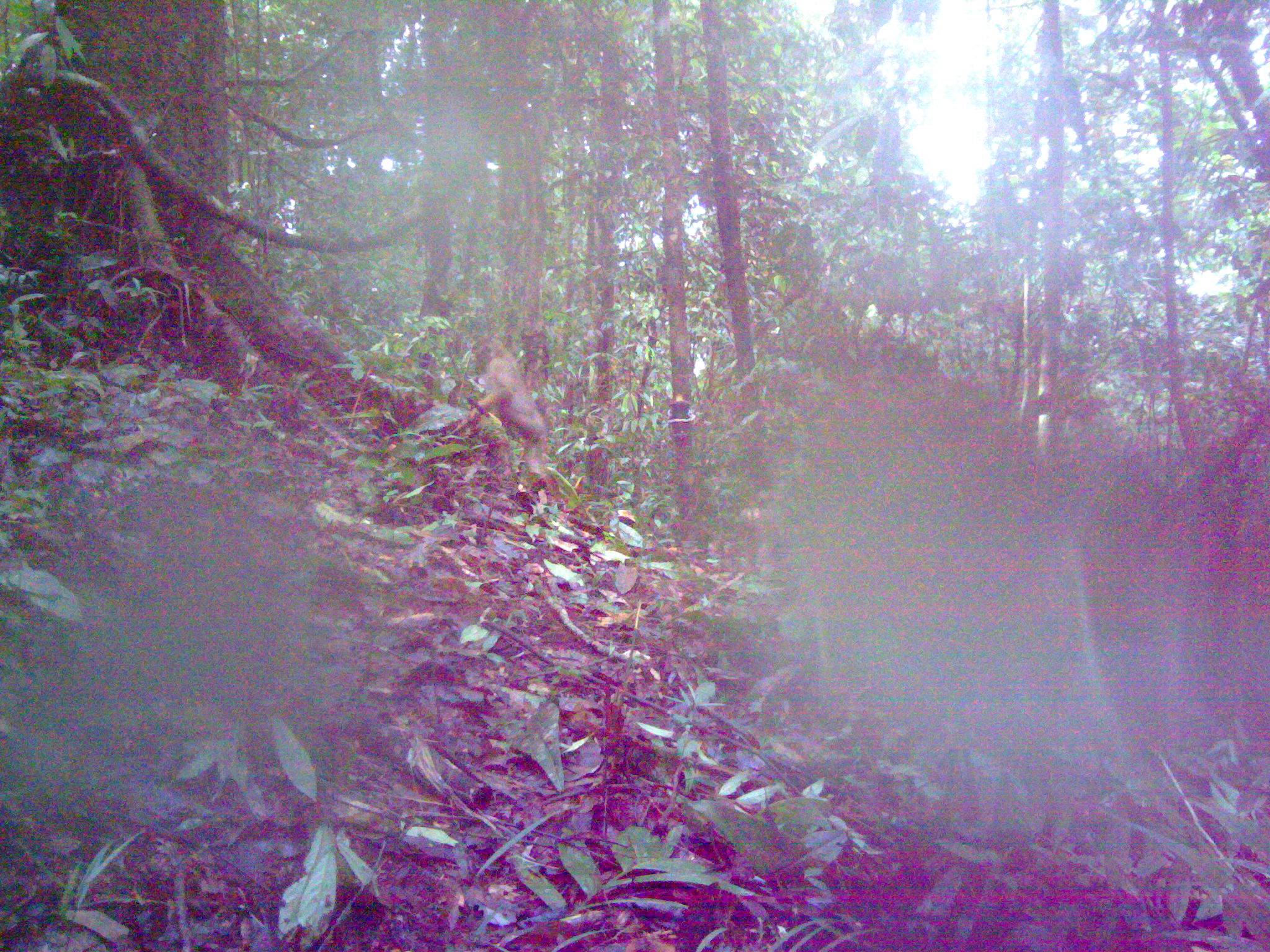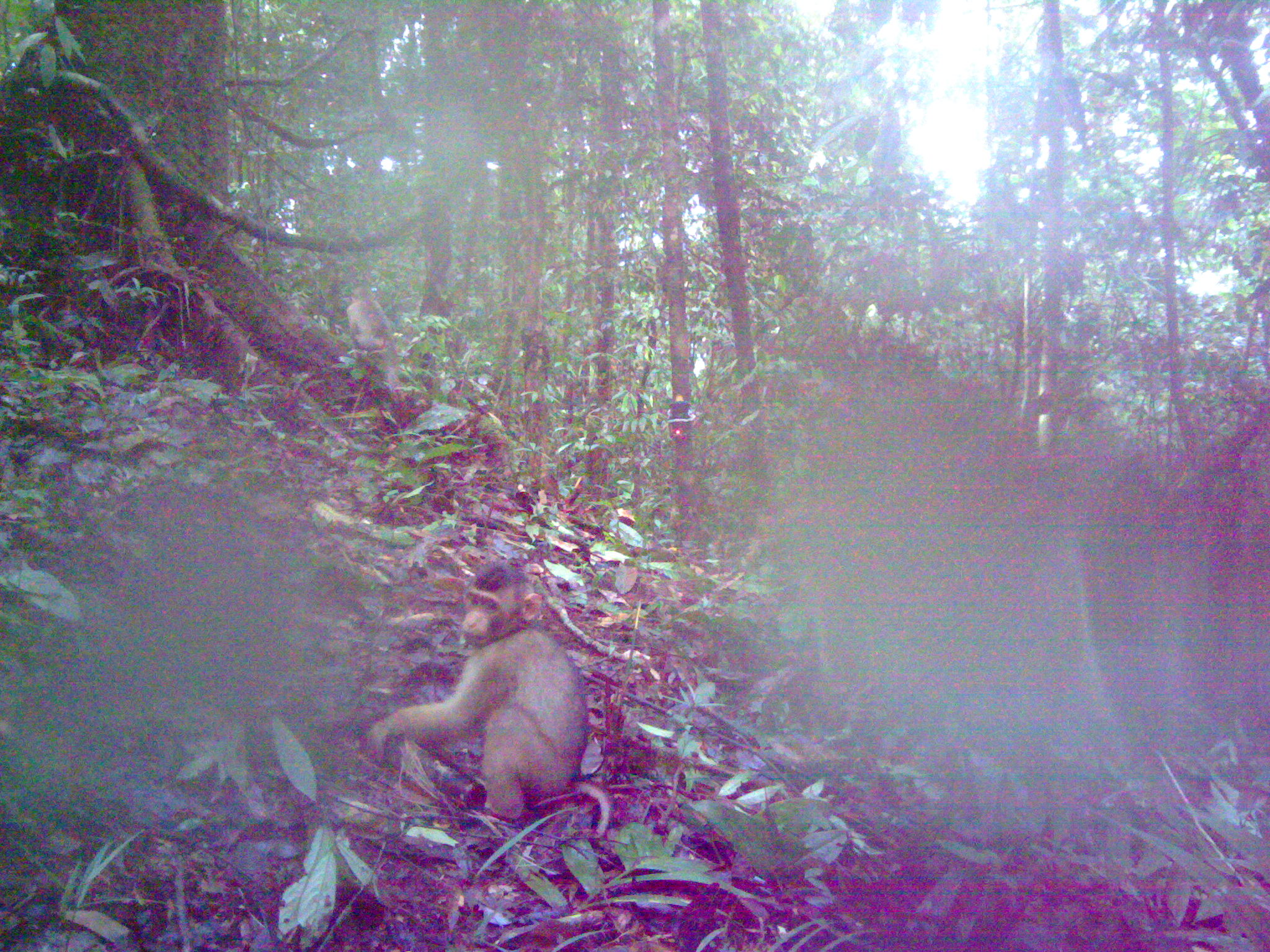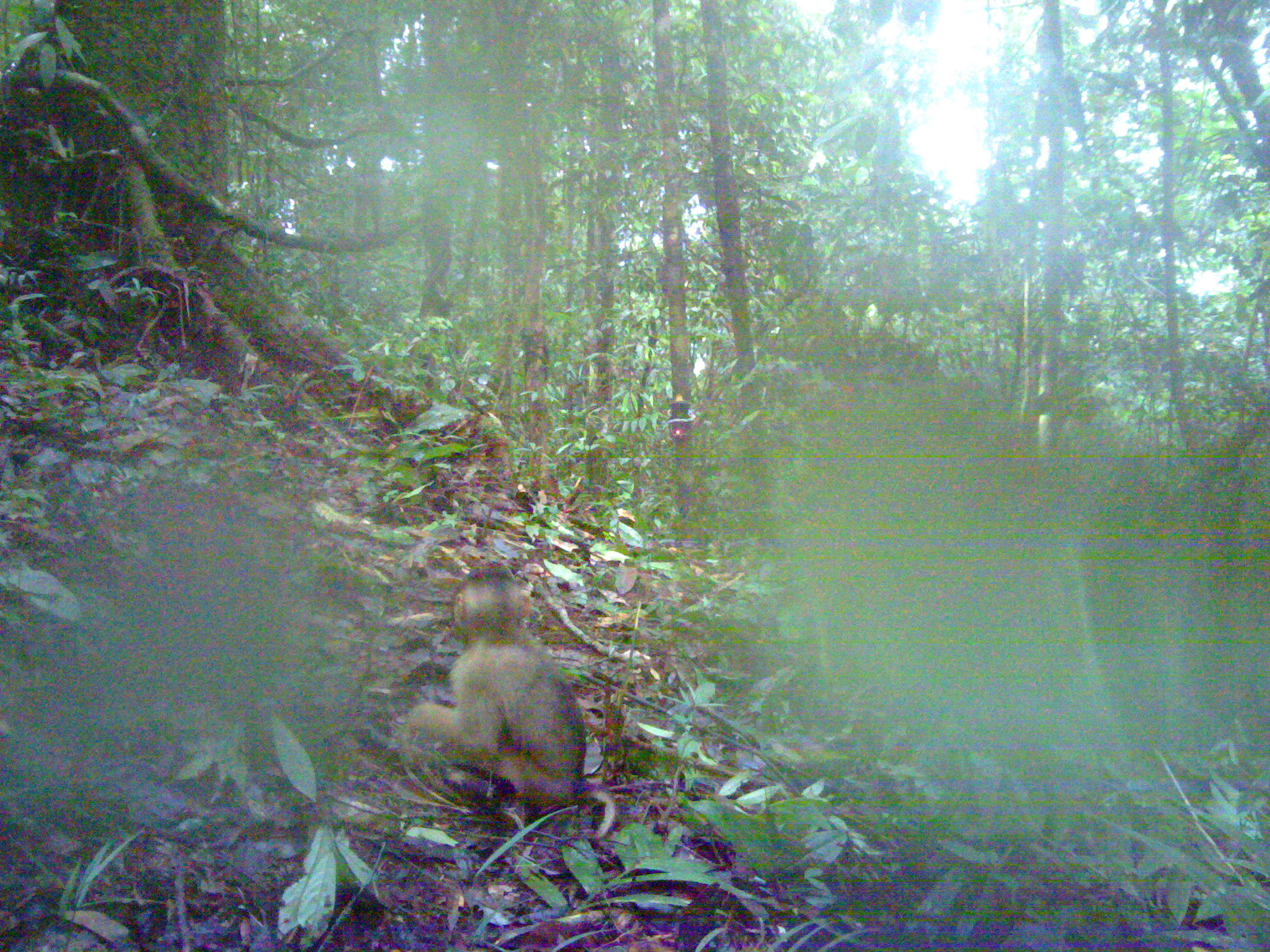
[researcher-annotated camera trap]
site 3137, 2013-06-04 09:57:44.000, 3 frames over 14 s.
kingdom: Animalia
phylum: Chordata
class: Mammalia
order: Primates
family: Cercopithecidae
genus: Macaca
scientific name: Macaca nemestrina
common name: southern pig-tailed macaque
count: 1